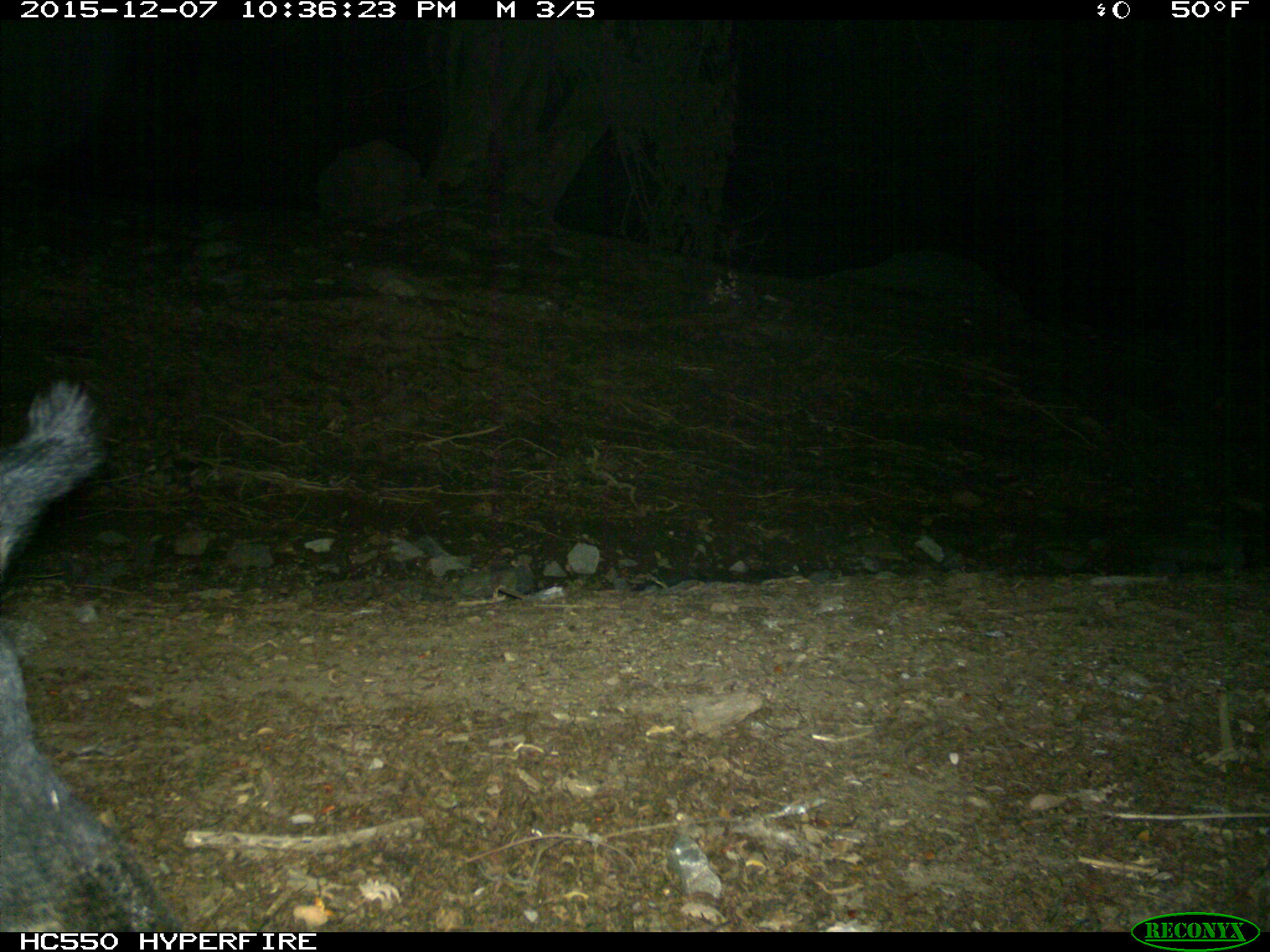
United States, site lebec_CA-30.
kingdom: Animalia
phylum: Chordata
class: Mammalia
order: Artiodactyla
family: Suidae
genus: Sus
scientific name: Sus scrofa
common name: wild boar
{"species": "Sus scrofa (wild boar)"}